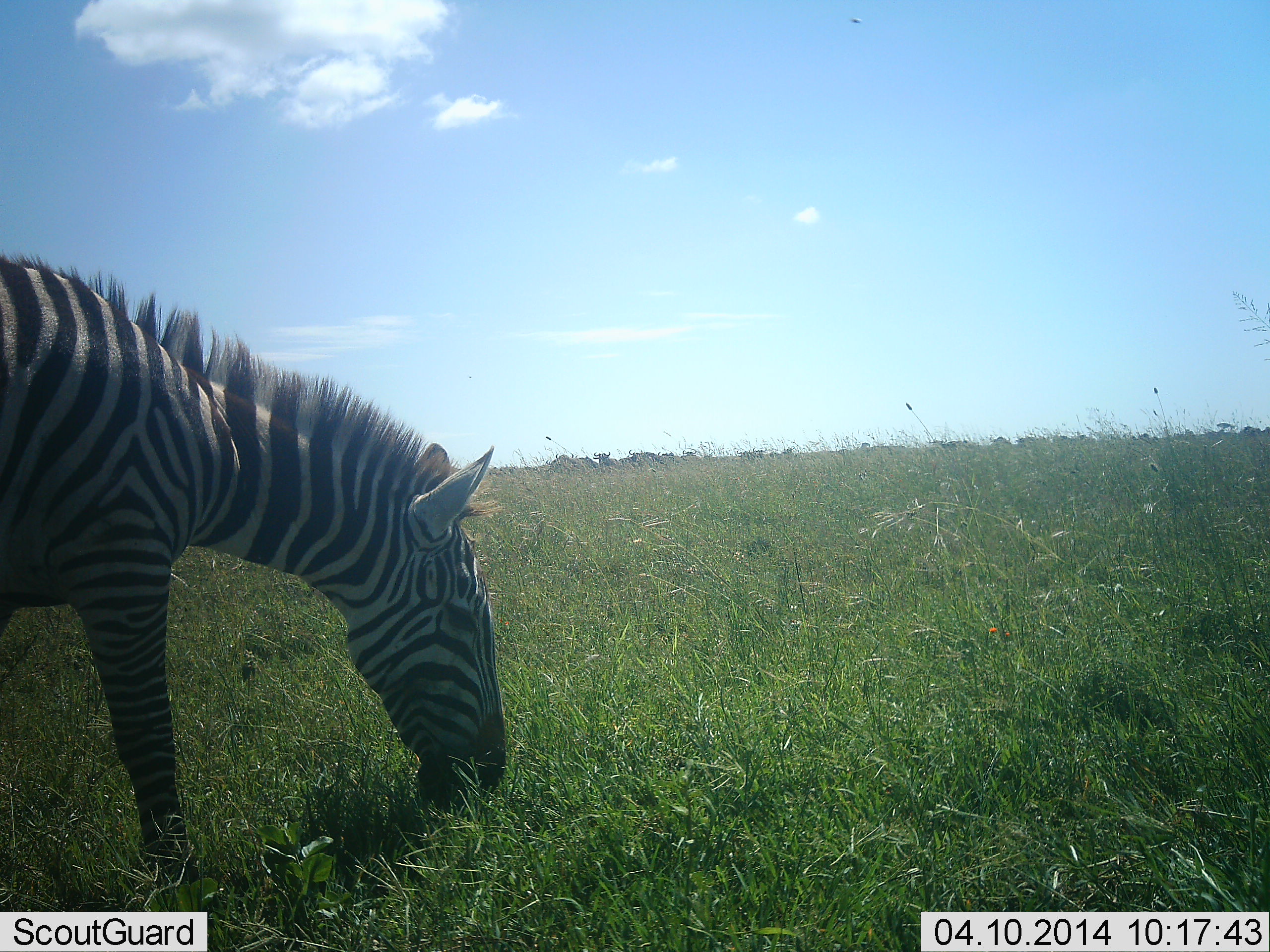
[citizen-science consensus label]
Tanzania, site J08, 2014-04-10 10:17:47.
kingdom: Animalia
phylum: Chordata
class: Mammalia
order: Perissodactyla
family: Equidae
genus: Equus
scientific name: Equus quagga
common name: plains zebra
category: zebra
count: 1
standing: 17%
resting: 0%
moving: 0%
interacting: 0%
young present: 0%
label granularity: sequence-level